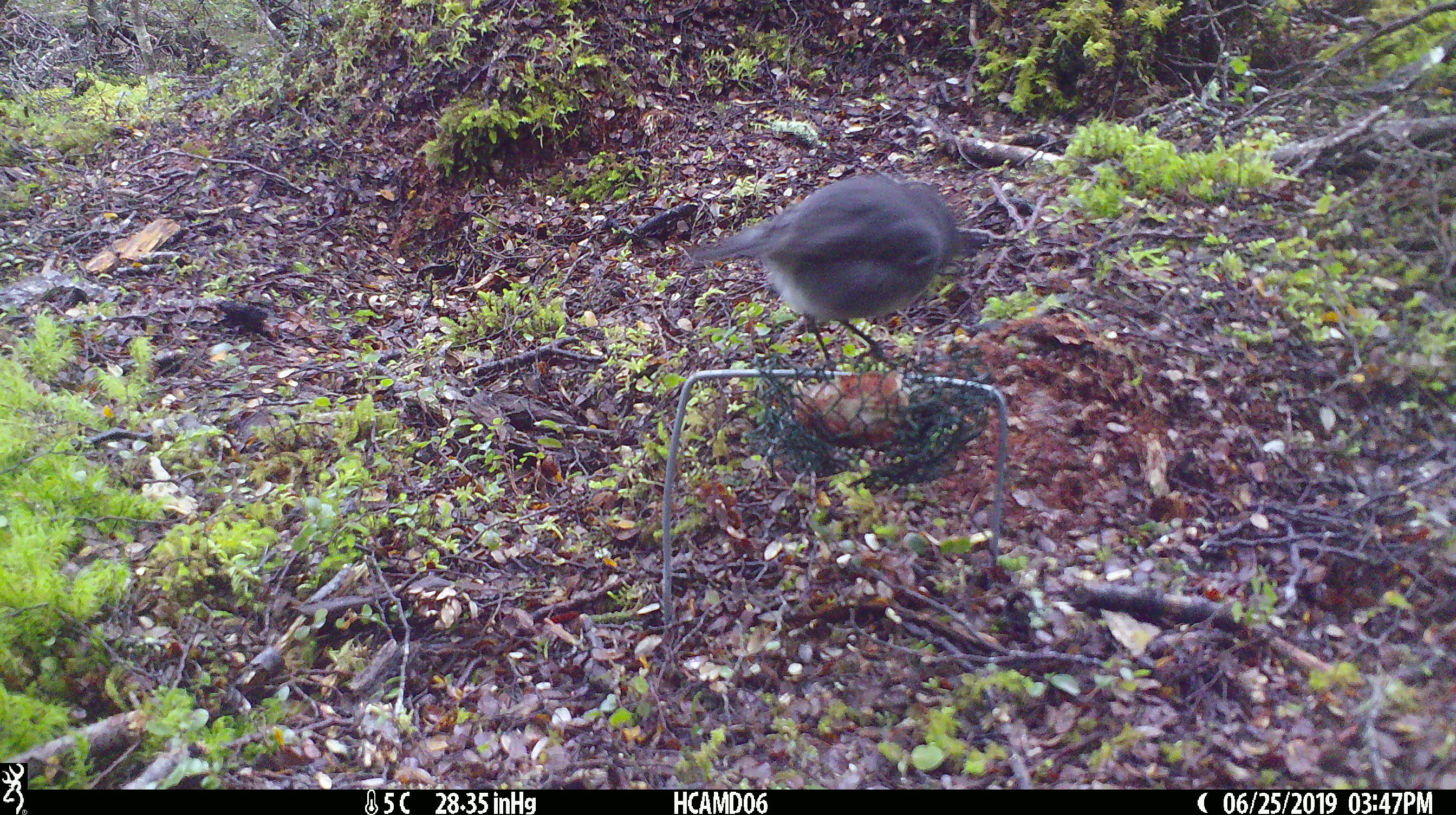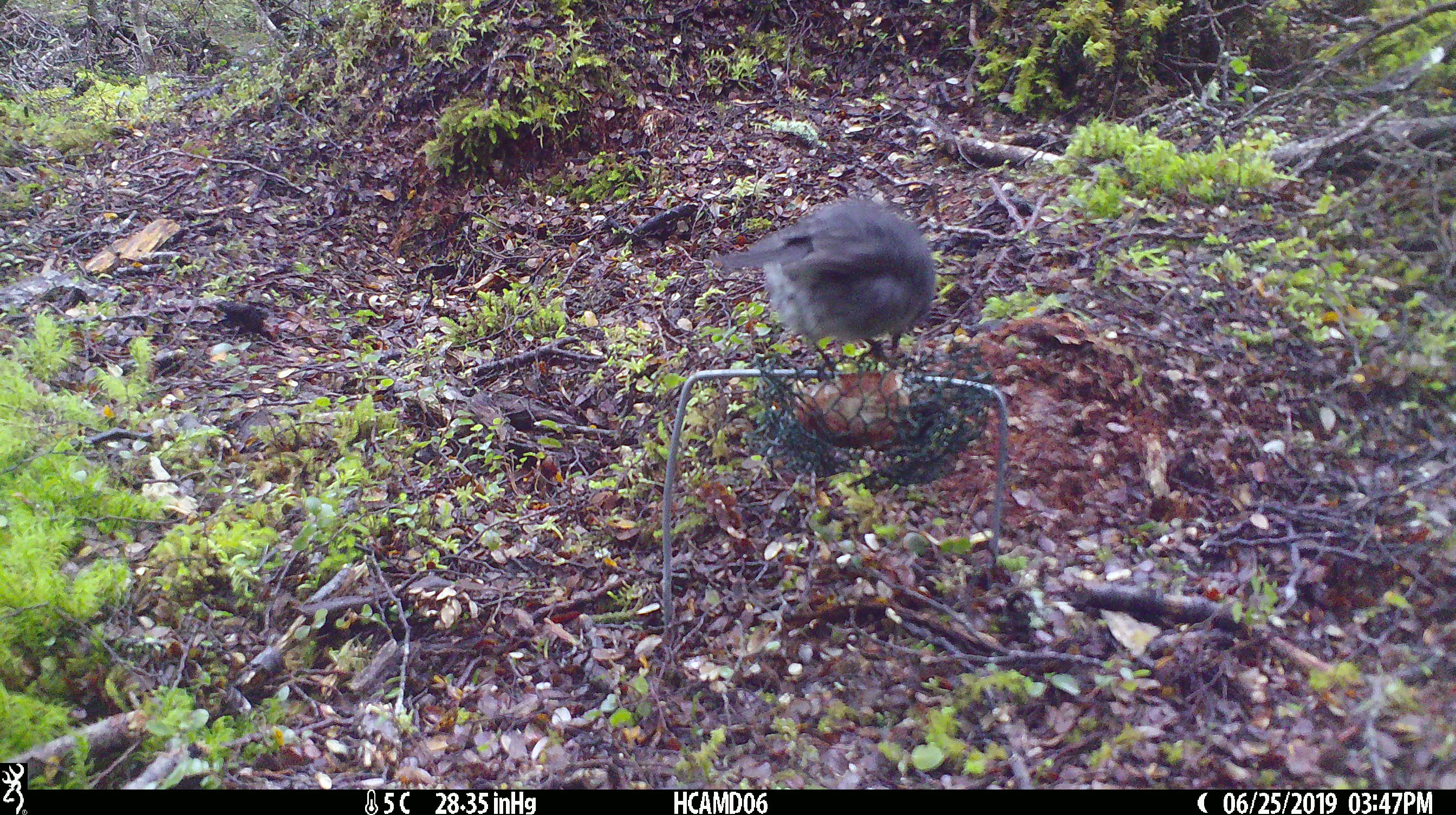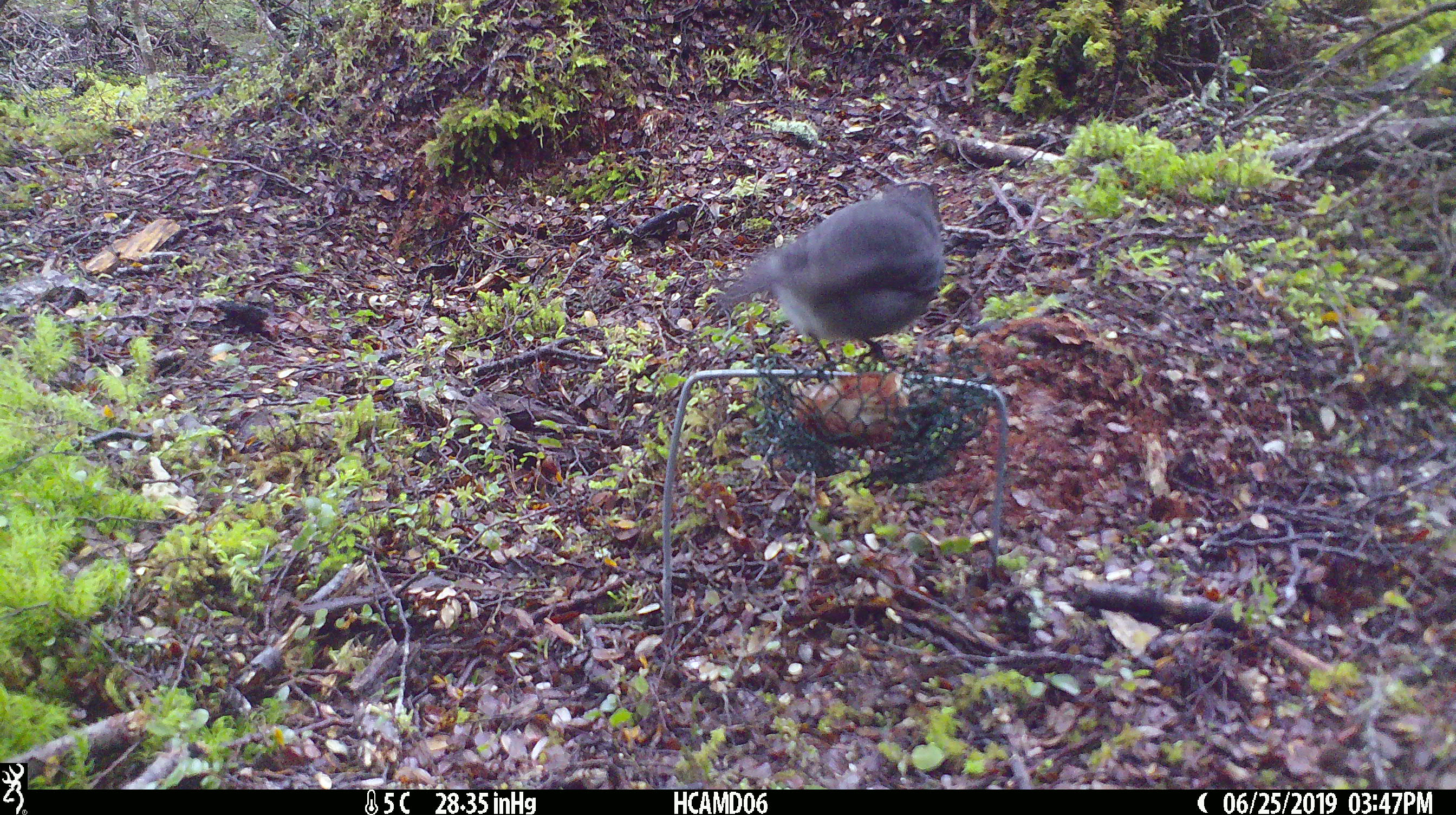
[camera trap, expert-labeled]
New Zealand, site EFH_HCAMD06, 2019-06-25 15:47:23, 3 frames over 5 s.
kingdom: Animalia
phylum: Chordata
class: Aves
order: Passeriformes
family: Petroicidae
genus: Petroica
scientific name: Petroica australis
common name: new zealand robin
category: robin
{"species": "robin (new zealand robin) (Petroica australis)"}